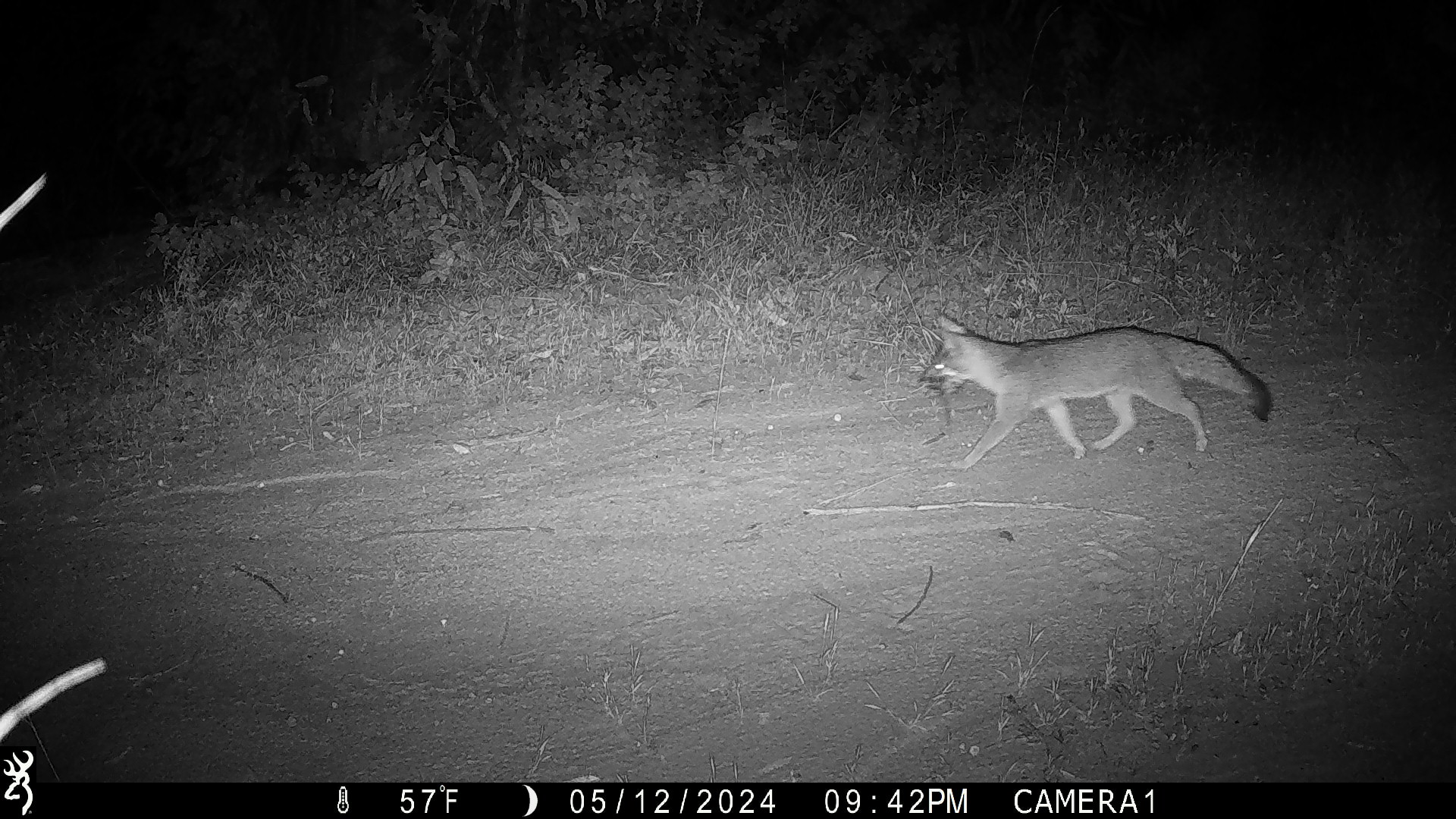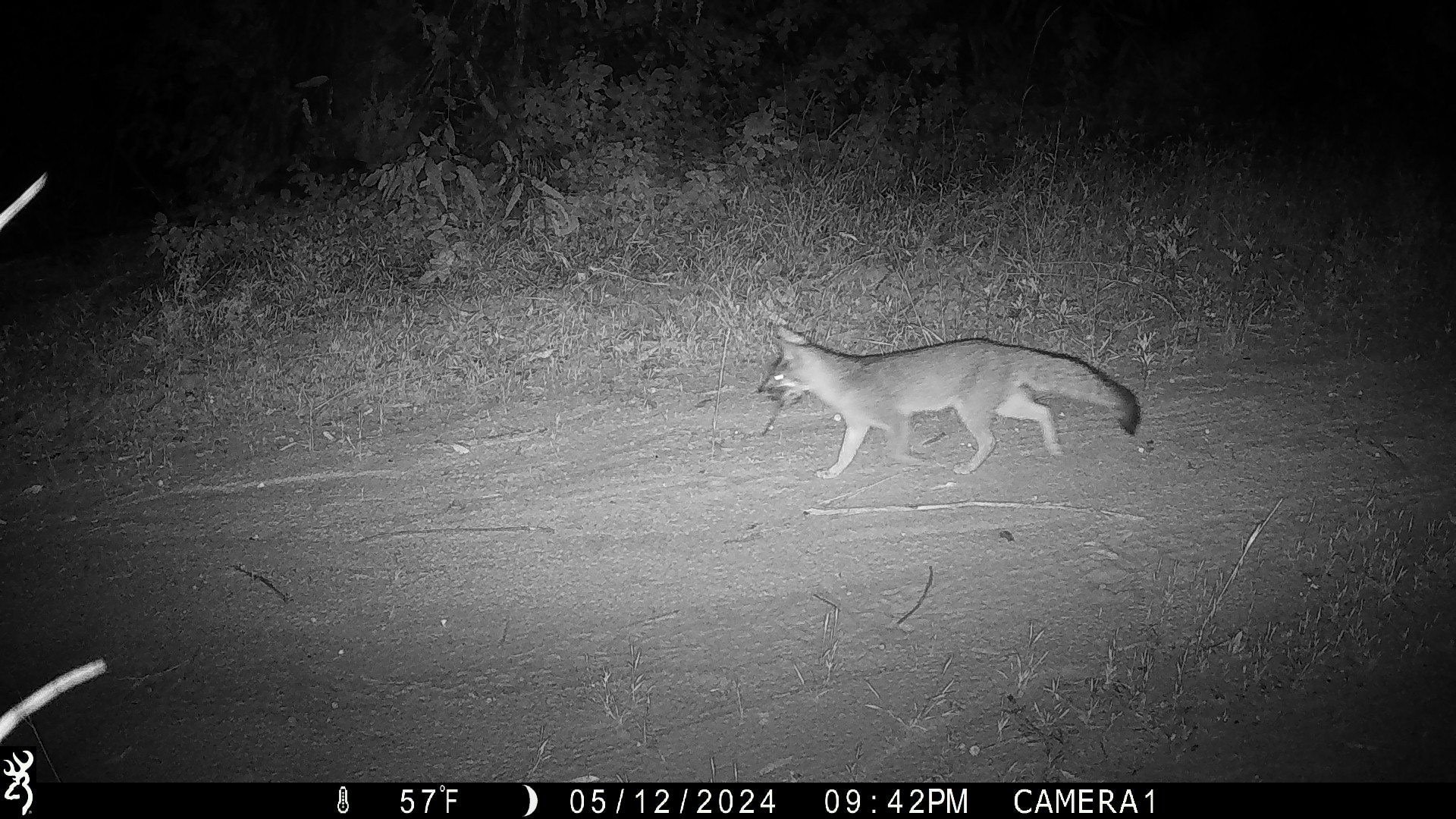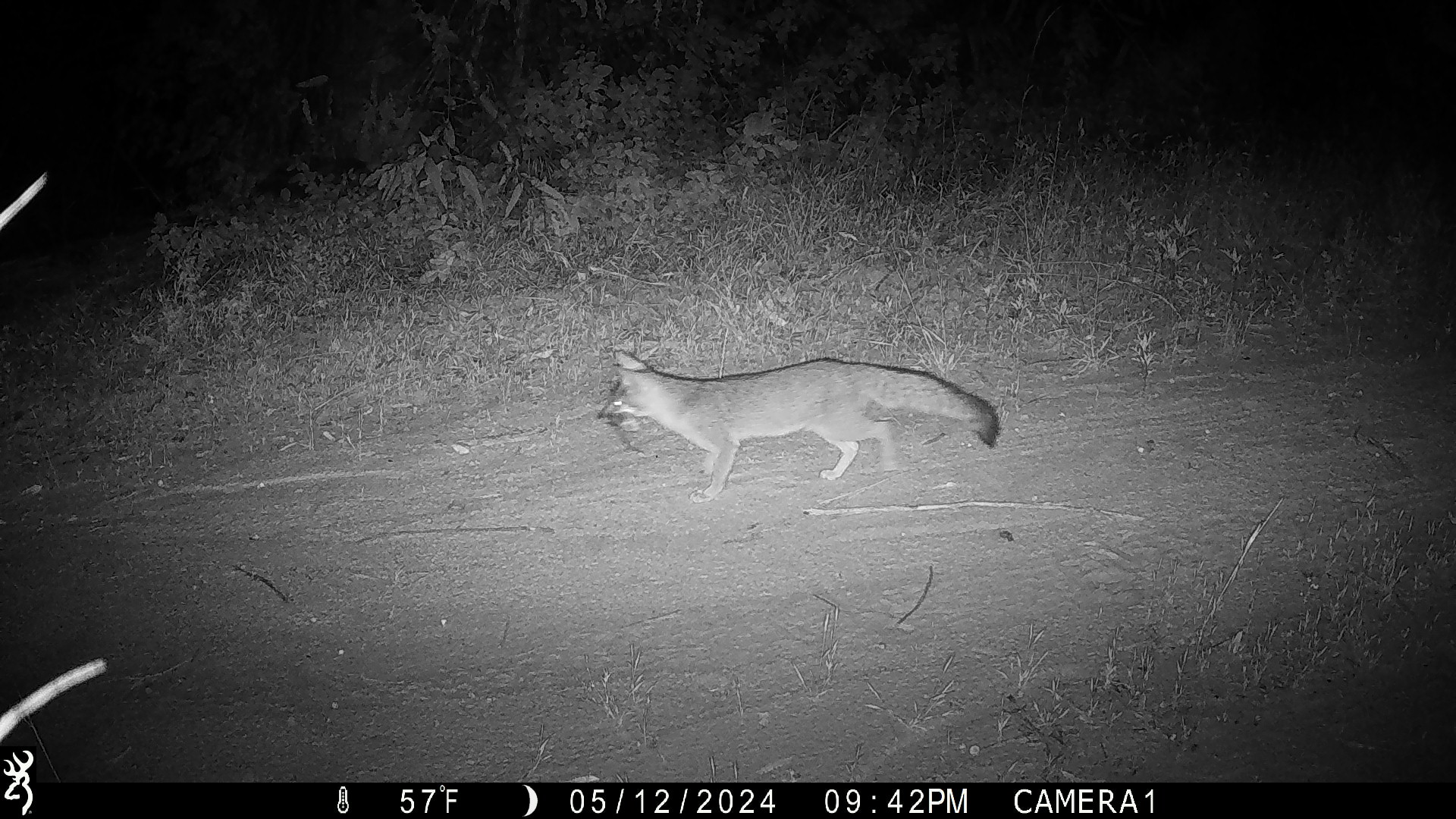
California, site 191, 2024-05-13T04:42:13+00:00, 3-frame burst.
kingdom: Animalia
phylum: Chordata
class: Mammalia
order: Carnivora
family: Canidae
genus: Urocyon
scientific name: Urocyon cinereoargenteus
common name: gray fox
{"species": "gray fox (Urocyon cinereoargenteus)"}